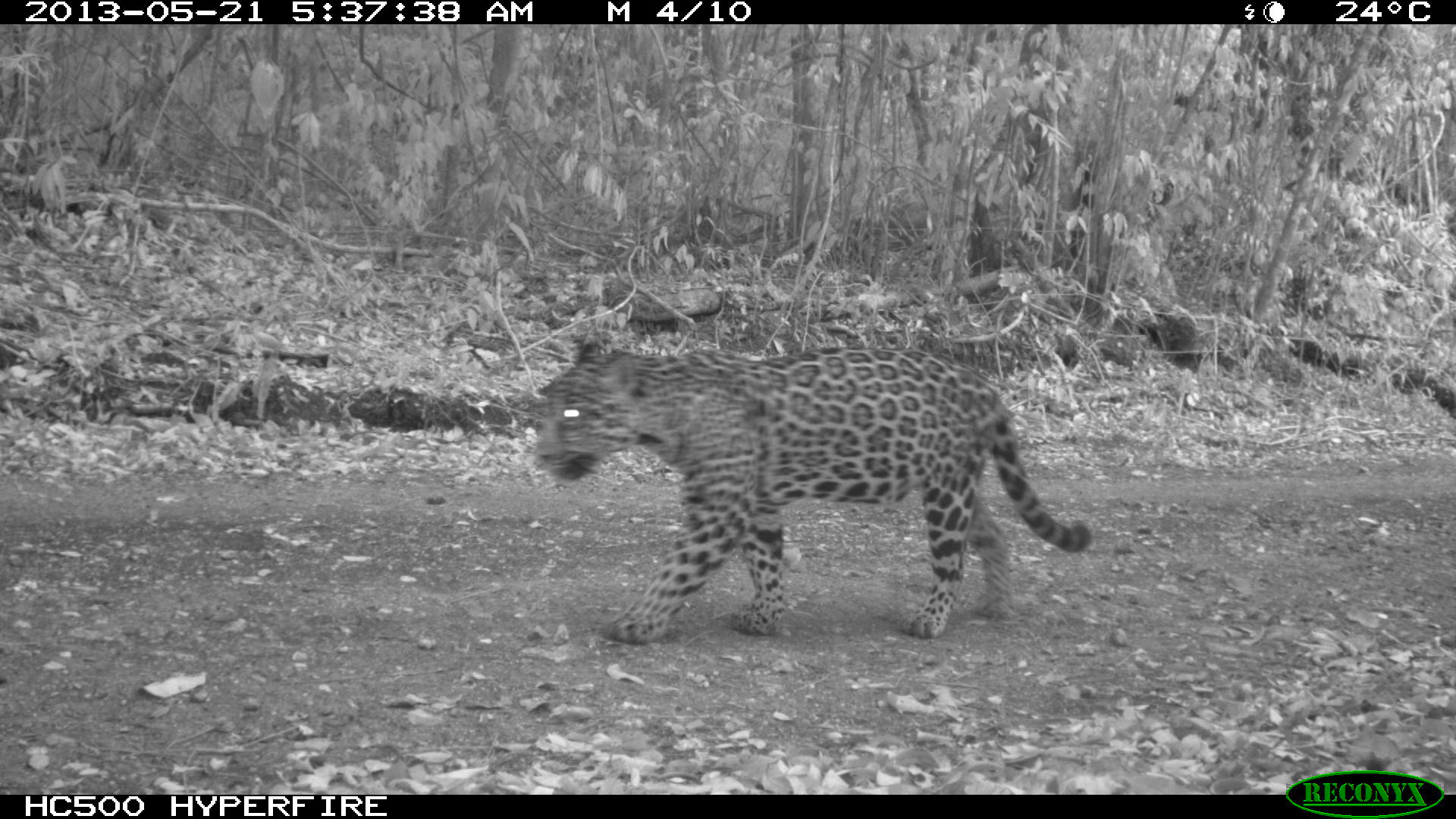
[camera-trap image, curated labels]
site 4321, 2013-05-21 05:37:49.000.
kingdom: Animalia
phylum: Chordata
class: Mammalia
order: Carnivora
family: Felidae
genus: Panthera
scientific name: Panthera onca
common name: jaguar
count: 1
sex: female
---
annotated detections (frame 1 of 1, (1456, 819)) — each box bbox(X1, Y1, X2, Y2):
panthera onca: bbox(527, 336, 1090, 644)